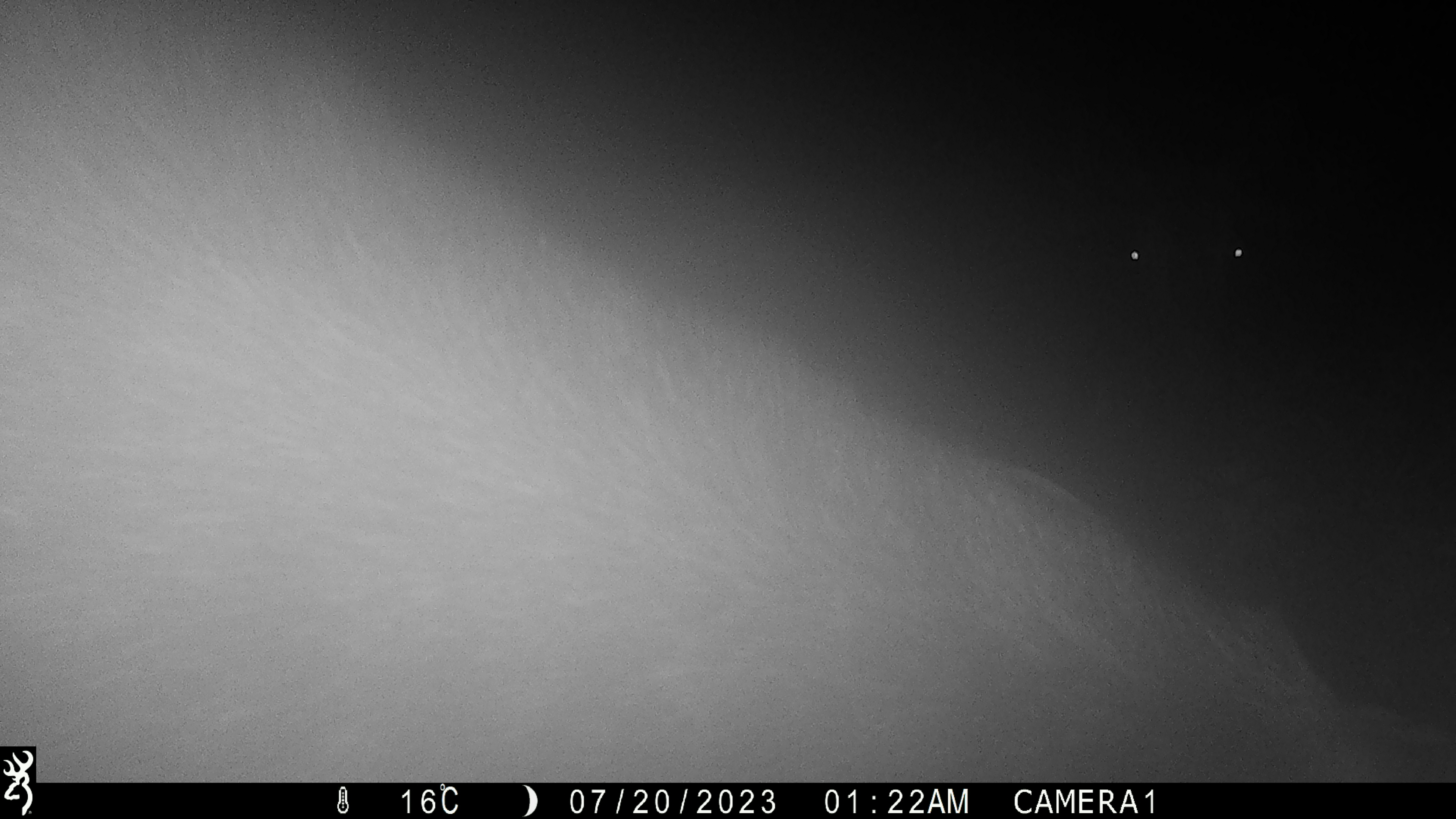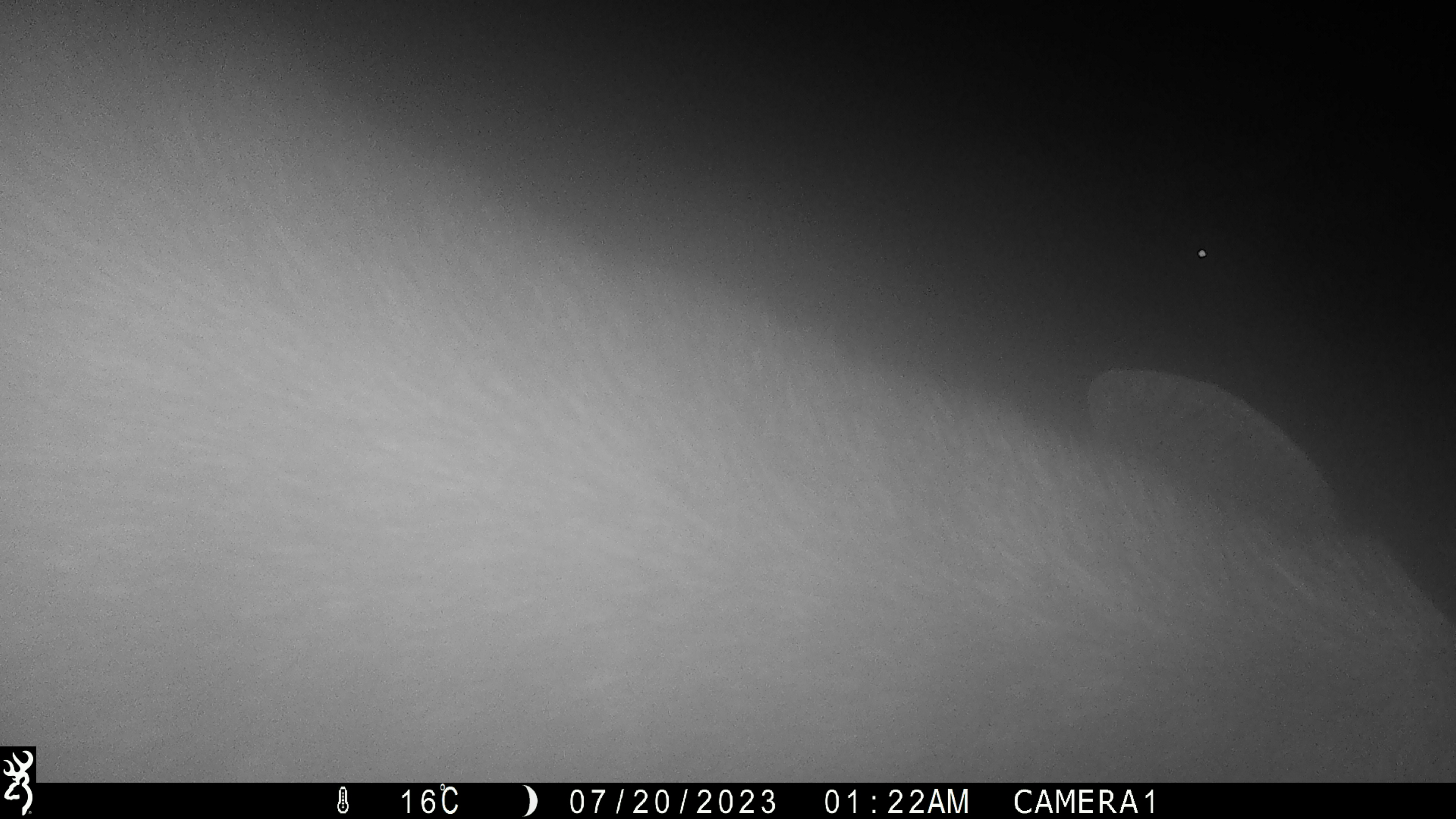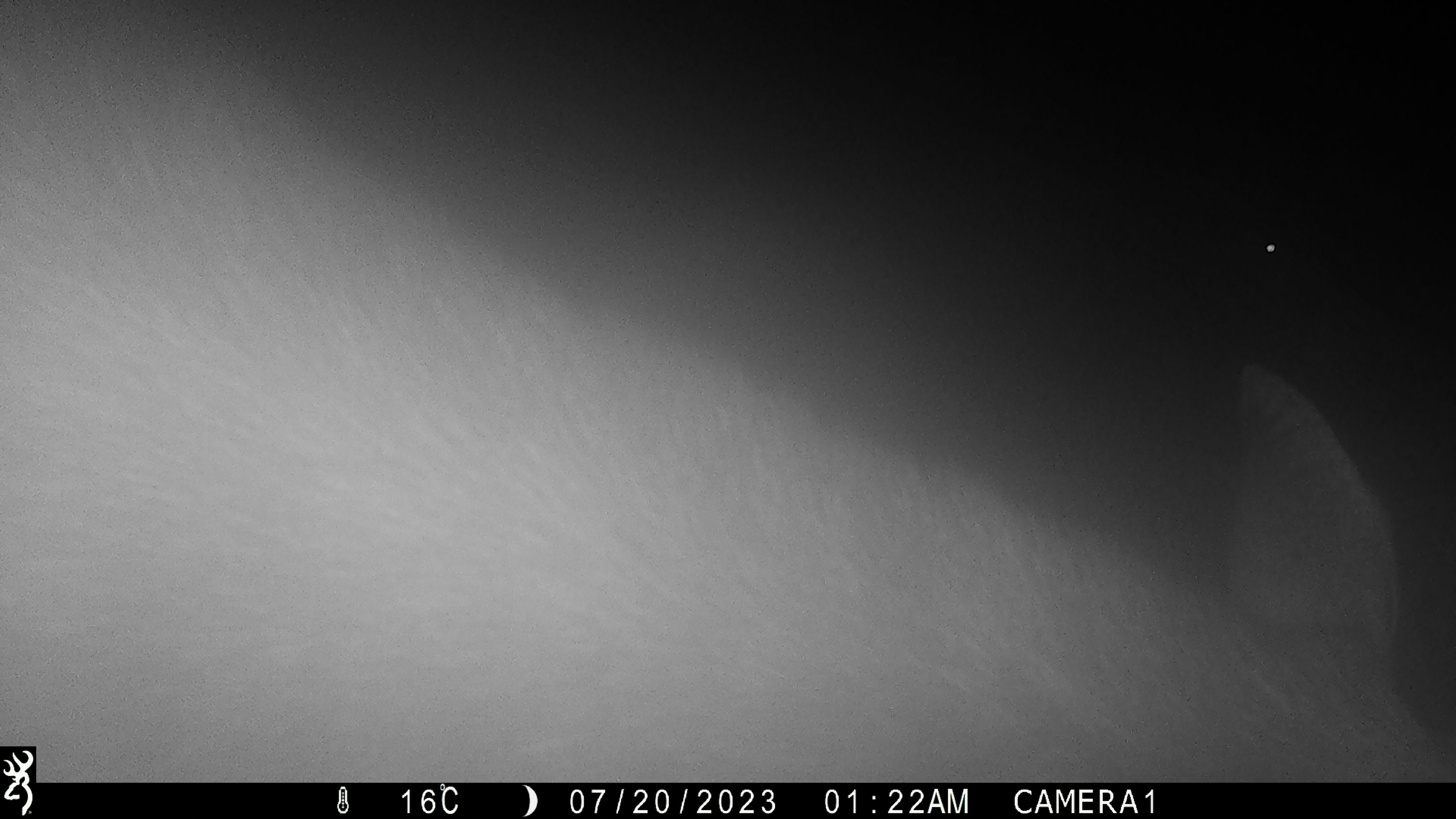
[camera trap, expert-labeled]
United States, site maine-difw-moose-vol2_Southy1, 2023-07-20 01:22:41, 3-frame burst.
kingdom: Animalia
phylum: Chordata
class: Mammalia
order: Artiodactyla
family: Cervidae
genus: Alces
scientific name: Alces alces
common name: moose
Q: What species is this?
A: Moose (Alces alces).